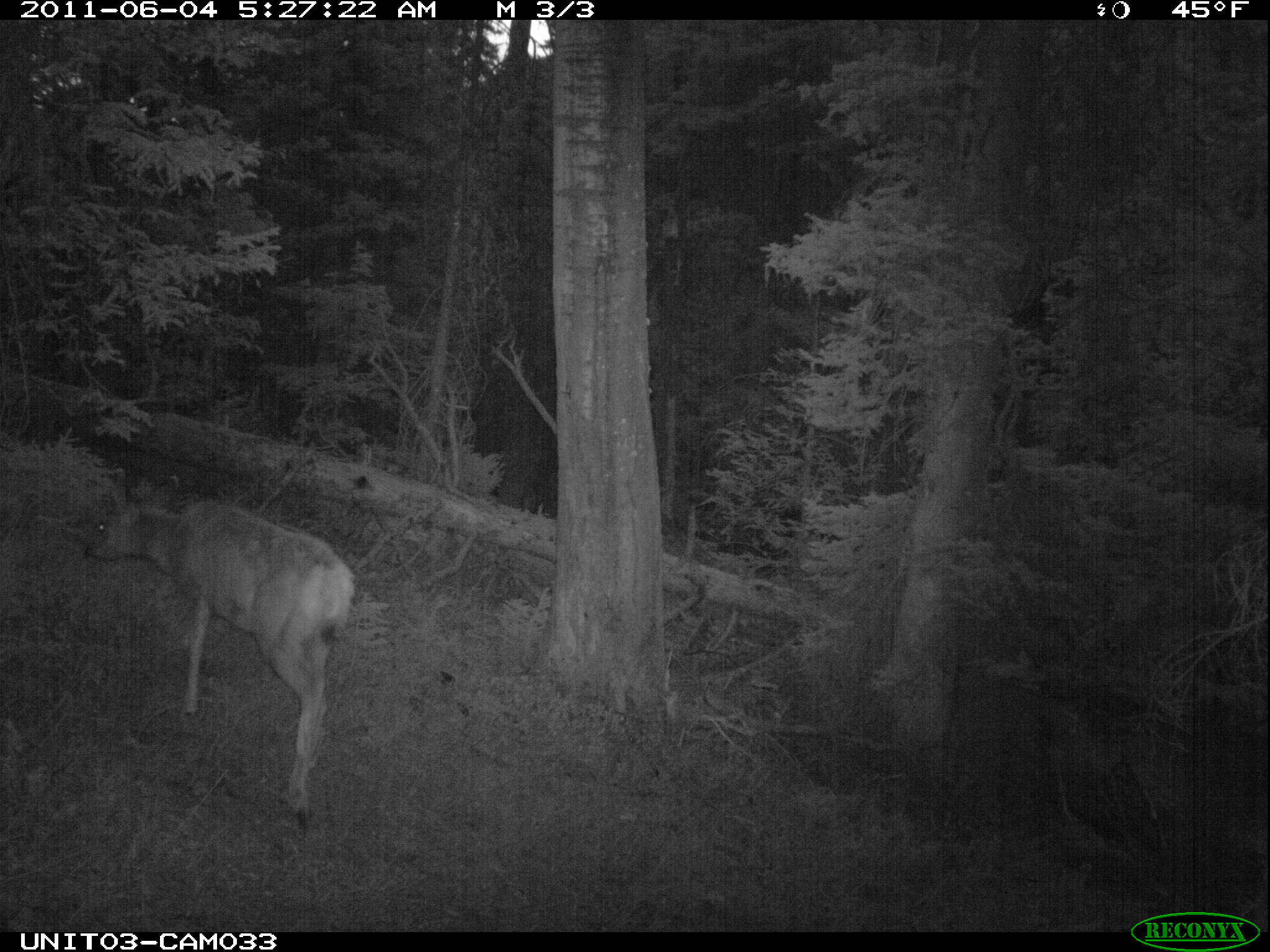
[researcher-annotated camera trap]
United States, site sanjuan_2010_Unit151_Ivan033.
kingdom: Animalia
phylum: Chordata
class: Mammalia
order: Artiodactyla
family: Cervidae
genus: Odocoileus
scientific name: Odocoileus hemionus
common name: mule deer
Odocoileus hemionus (mule deer).